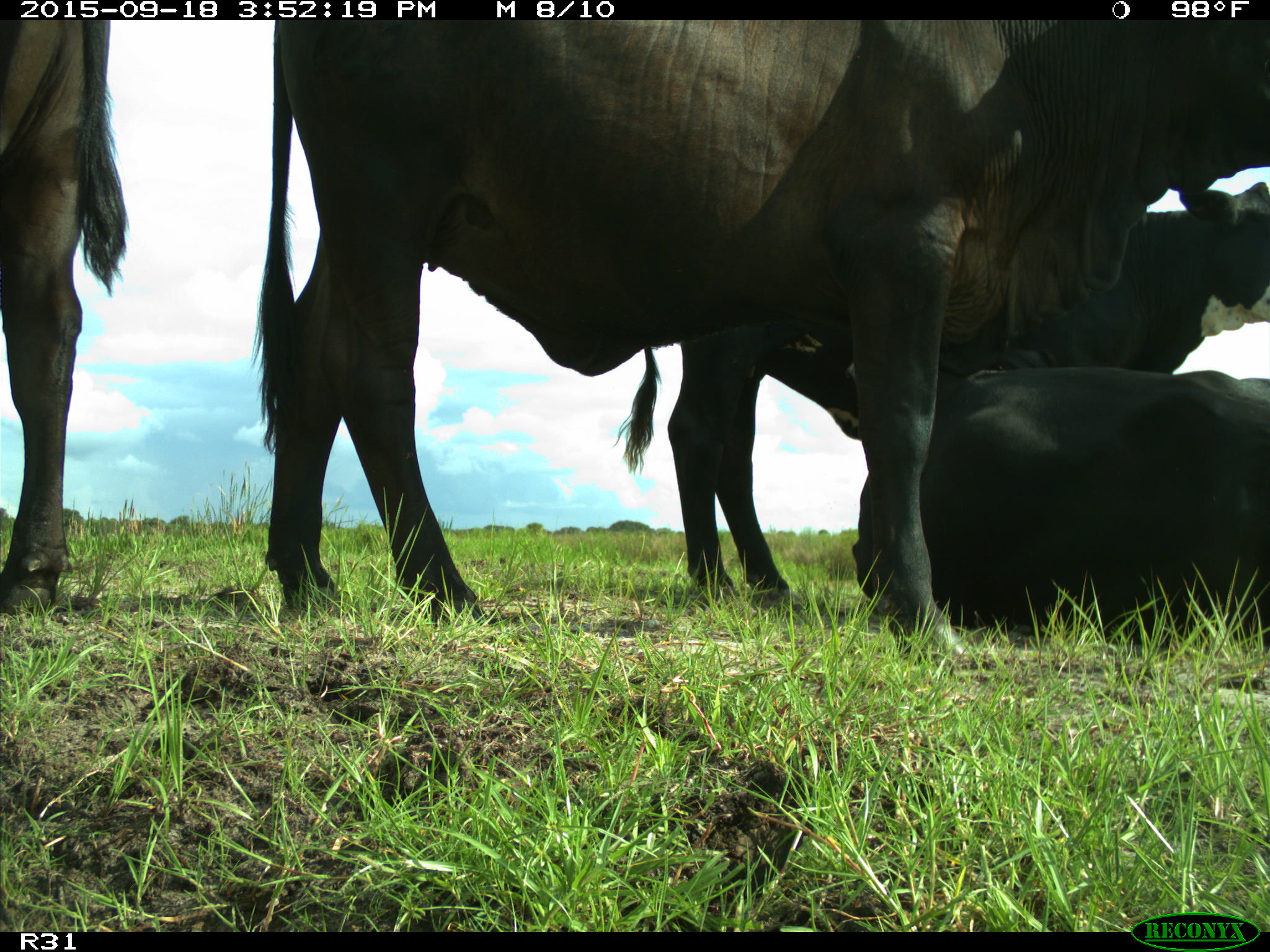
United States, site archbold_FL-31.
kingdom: Animalia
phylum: Chordata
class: Mammalia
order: Artiodactyla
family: Bovidae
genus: Bos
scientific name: Bos taurus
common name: domestic cow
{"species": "Bos taurus (domestic cow)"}